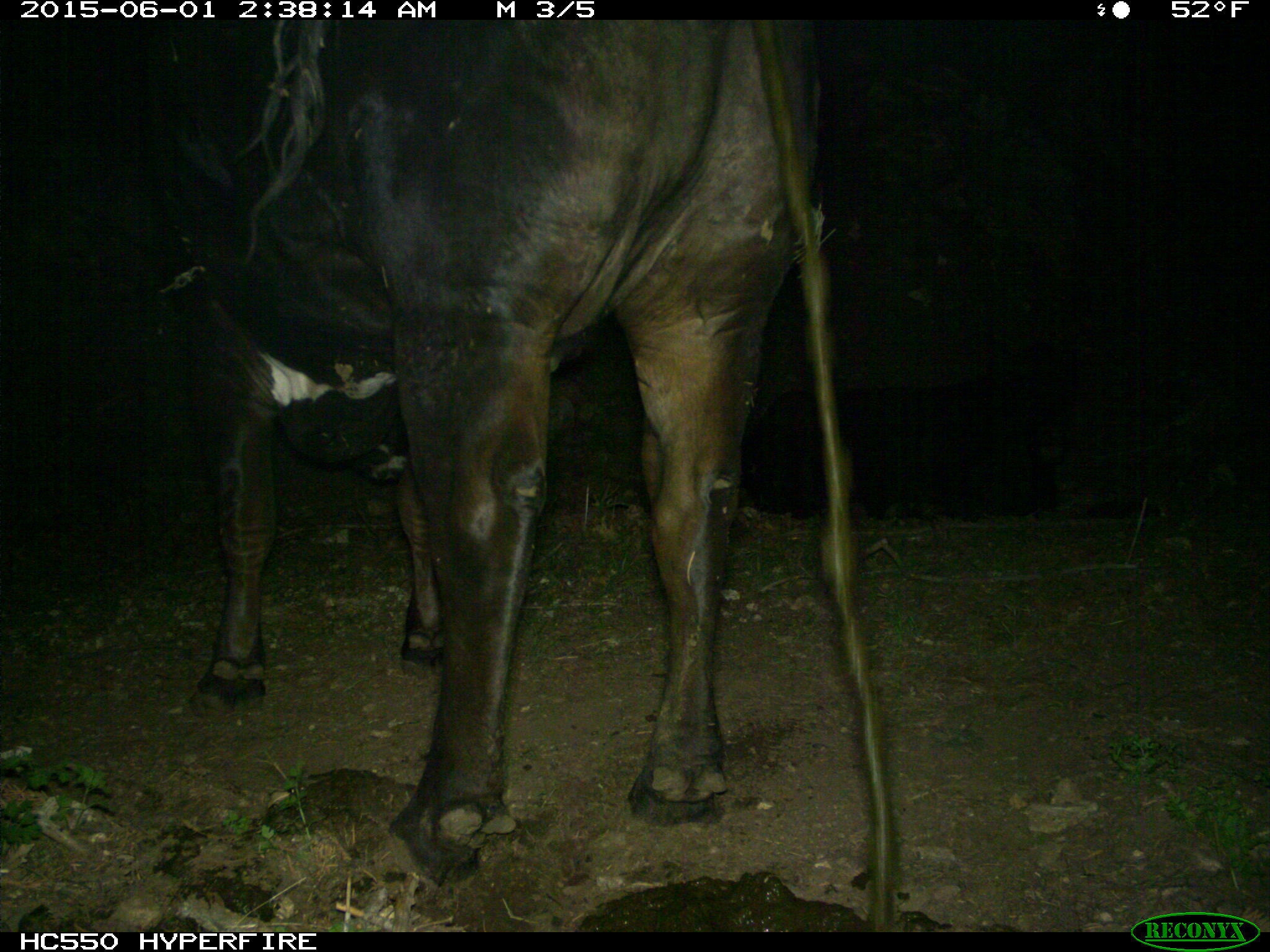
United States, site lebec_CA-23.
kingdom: Animalia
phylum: Chordata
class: Mammalia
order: Artiodactyla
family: Bovidae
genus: Bos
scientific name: Bos taurus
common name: domestic cow